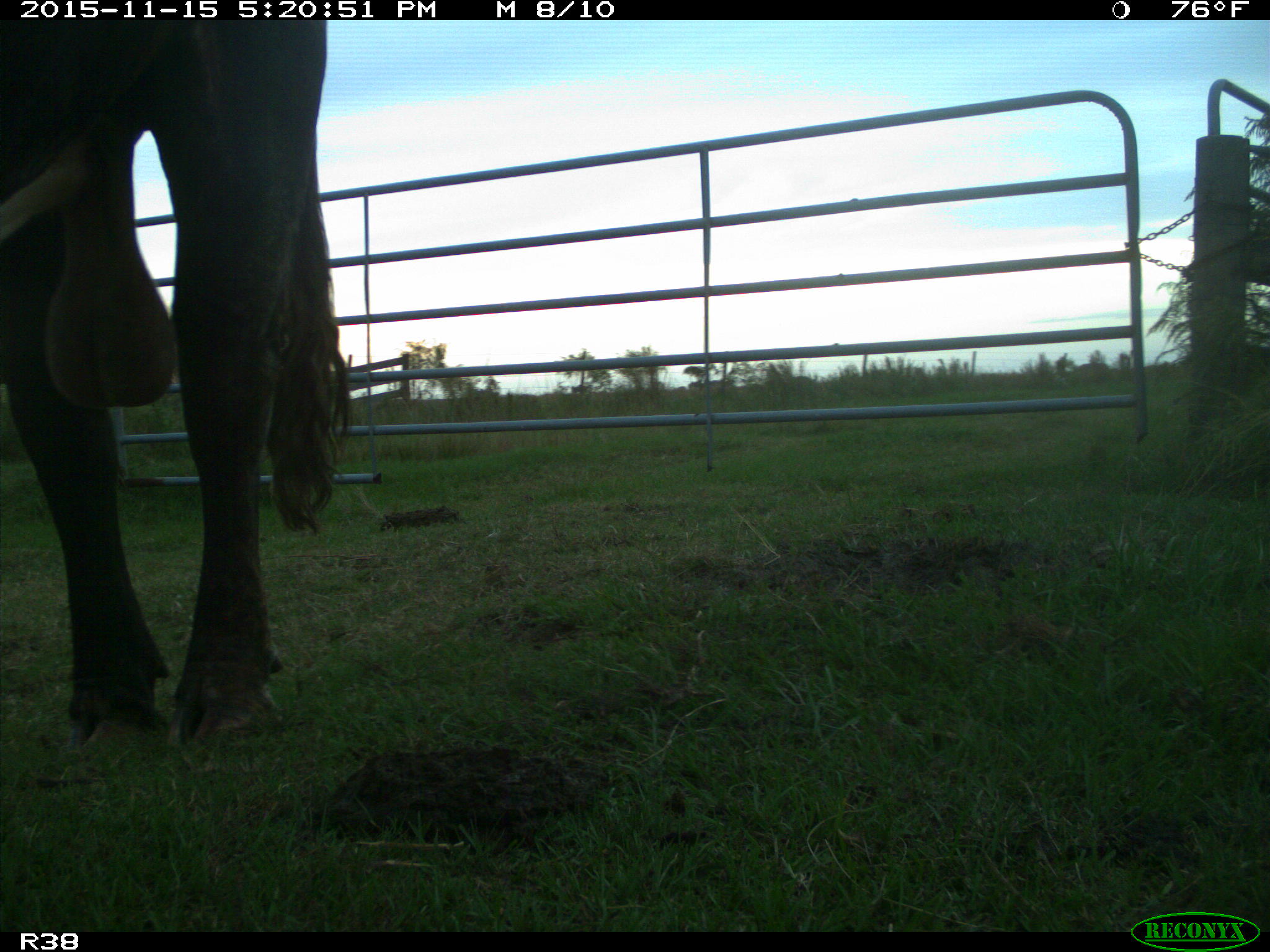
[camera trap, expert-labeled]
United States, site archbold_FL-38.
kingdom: Animalia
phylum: Chordata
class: Mammalia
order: Artiodactyla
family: Bovidae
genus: Bos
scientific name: Bos taurus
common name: domestic cow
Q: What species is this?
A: Bos taurus (domestic cow).